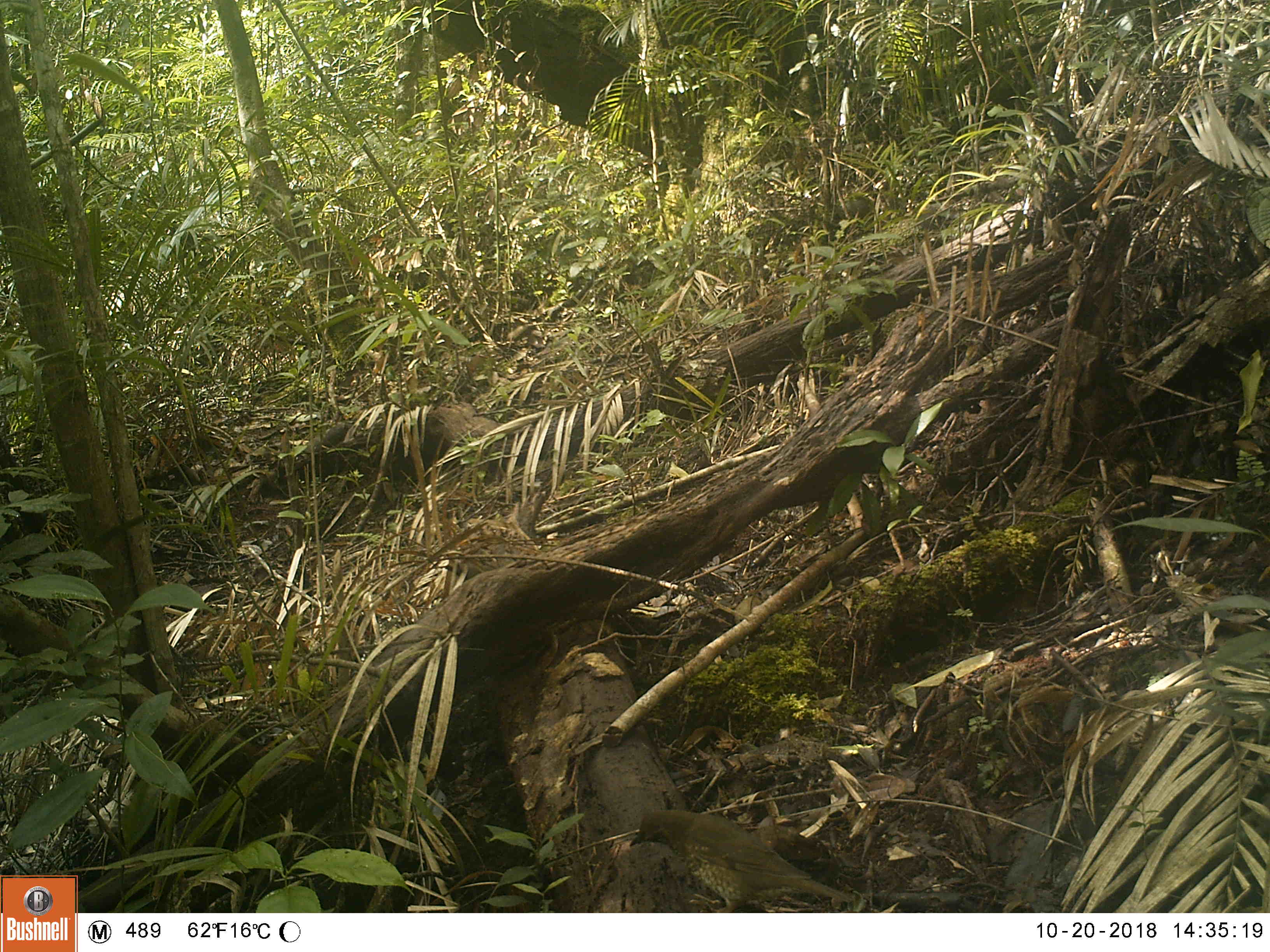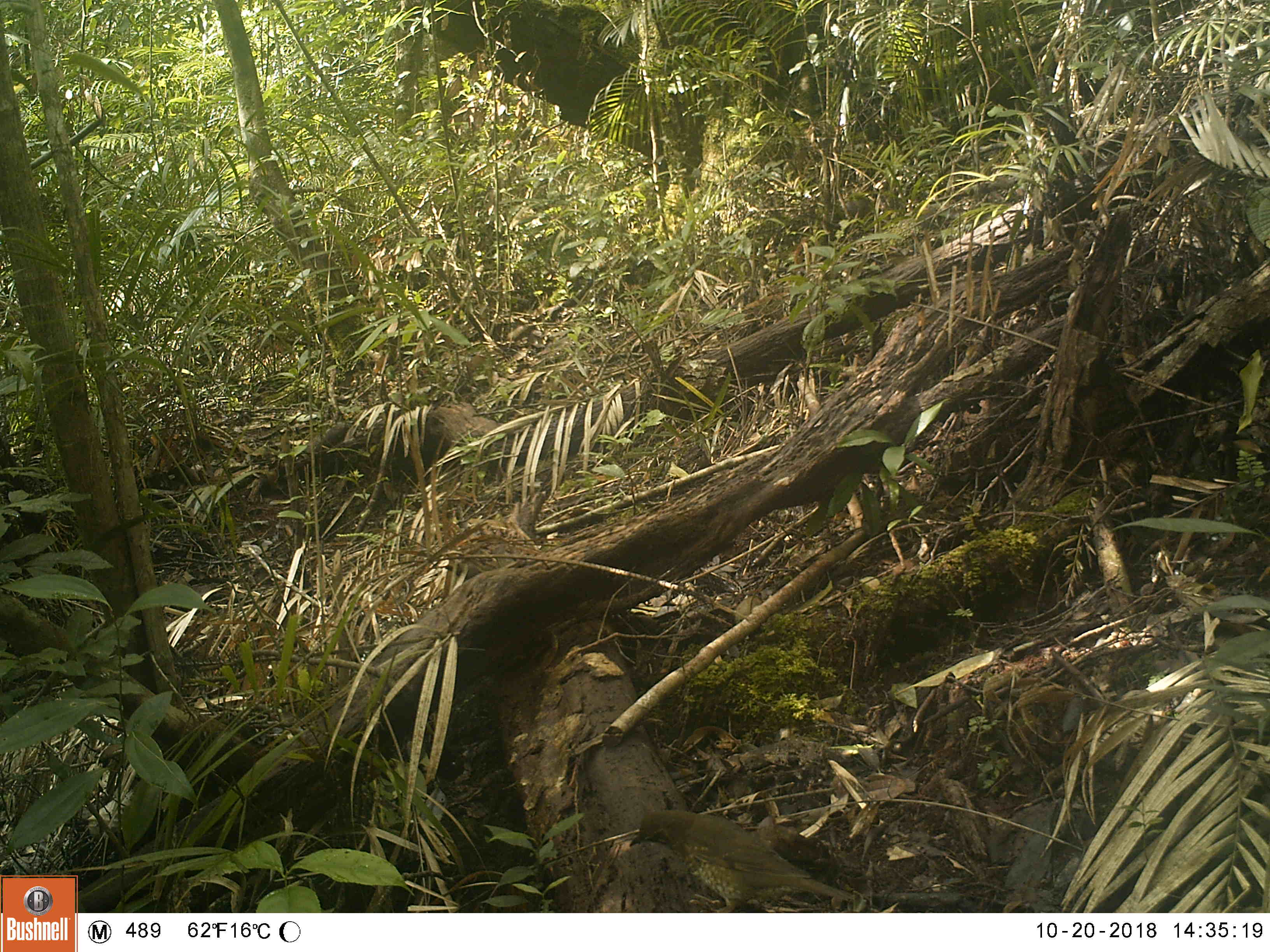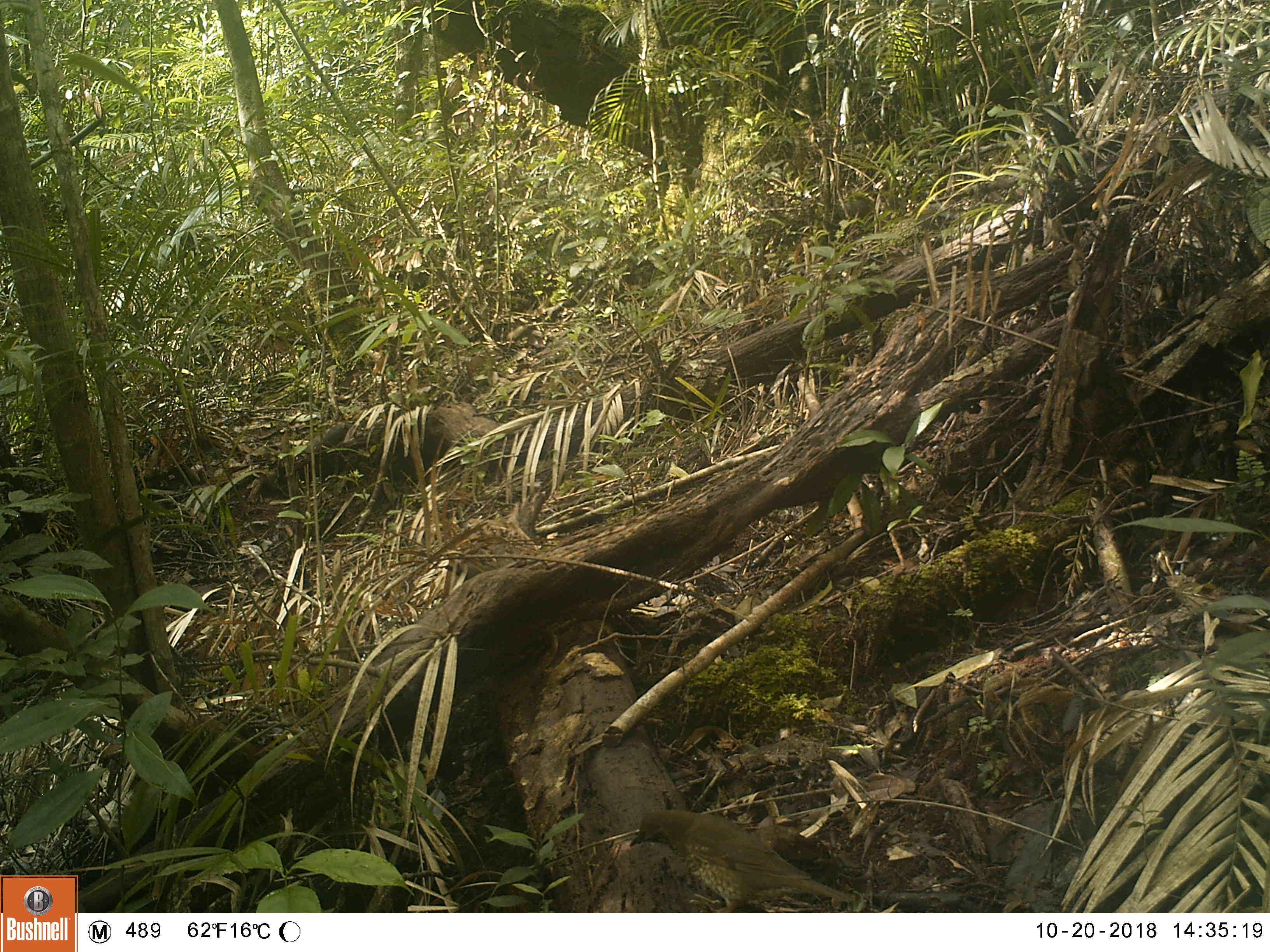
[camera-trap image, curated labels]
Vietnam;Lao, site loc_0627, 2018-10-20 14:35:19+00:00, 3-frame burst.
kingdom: Animalia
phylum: Chordata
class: Mammalia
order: Rodentia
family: Sciuridae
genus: Dremomys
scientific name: Dremomys rufigenis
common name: red-cheeked squirrel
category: red cheeked squirrel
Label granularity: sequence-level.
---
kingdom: Animalia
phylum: Chordata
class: Aves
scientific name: Aves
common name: bird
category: unidentified bird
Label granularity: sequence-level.